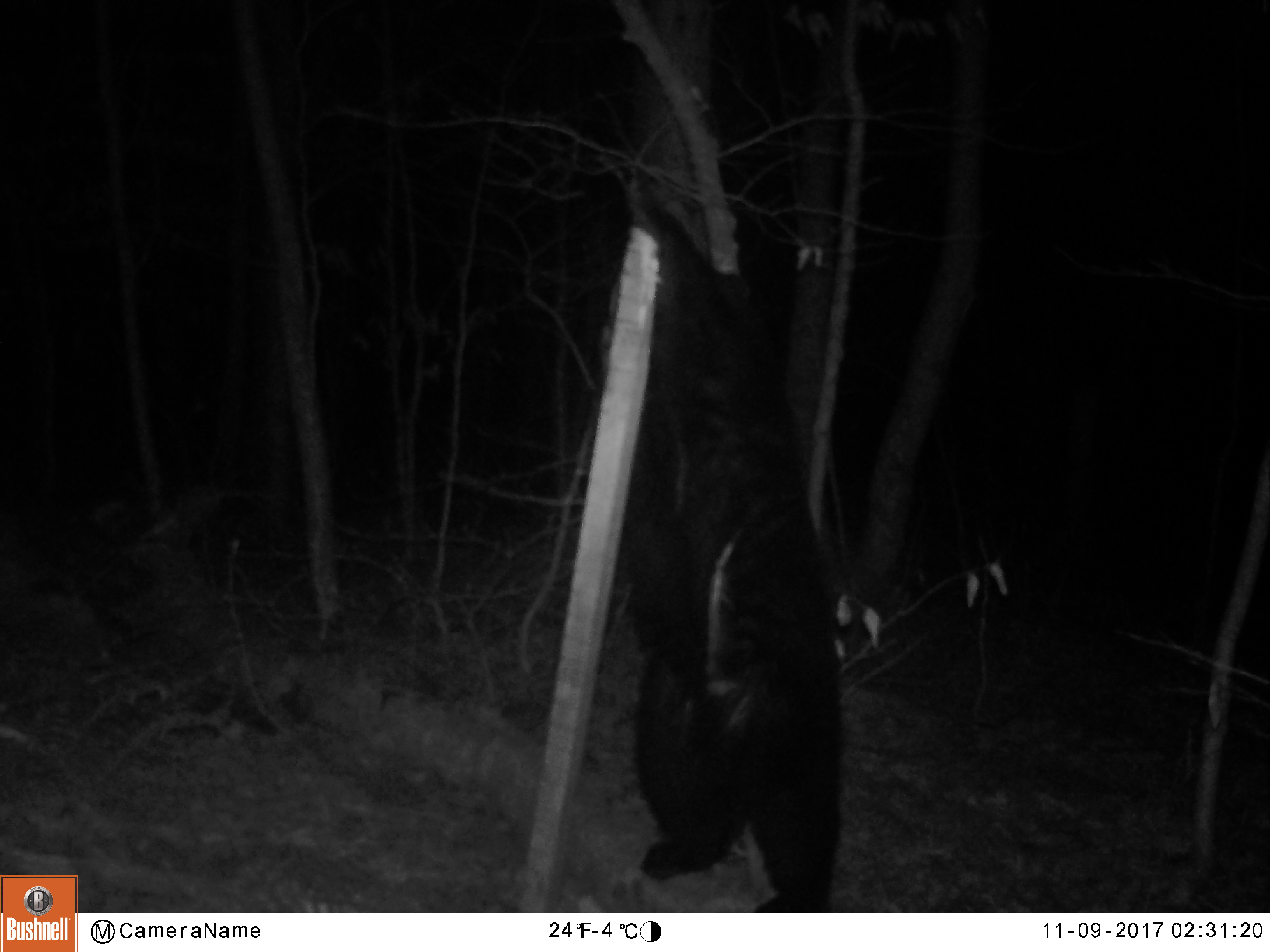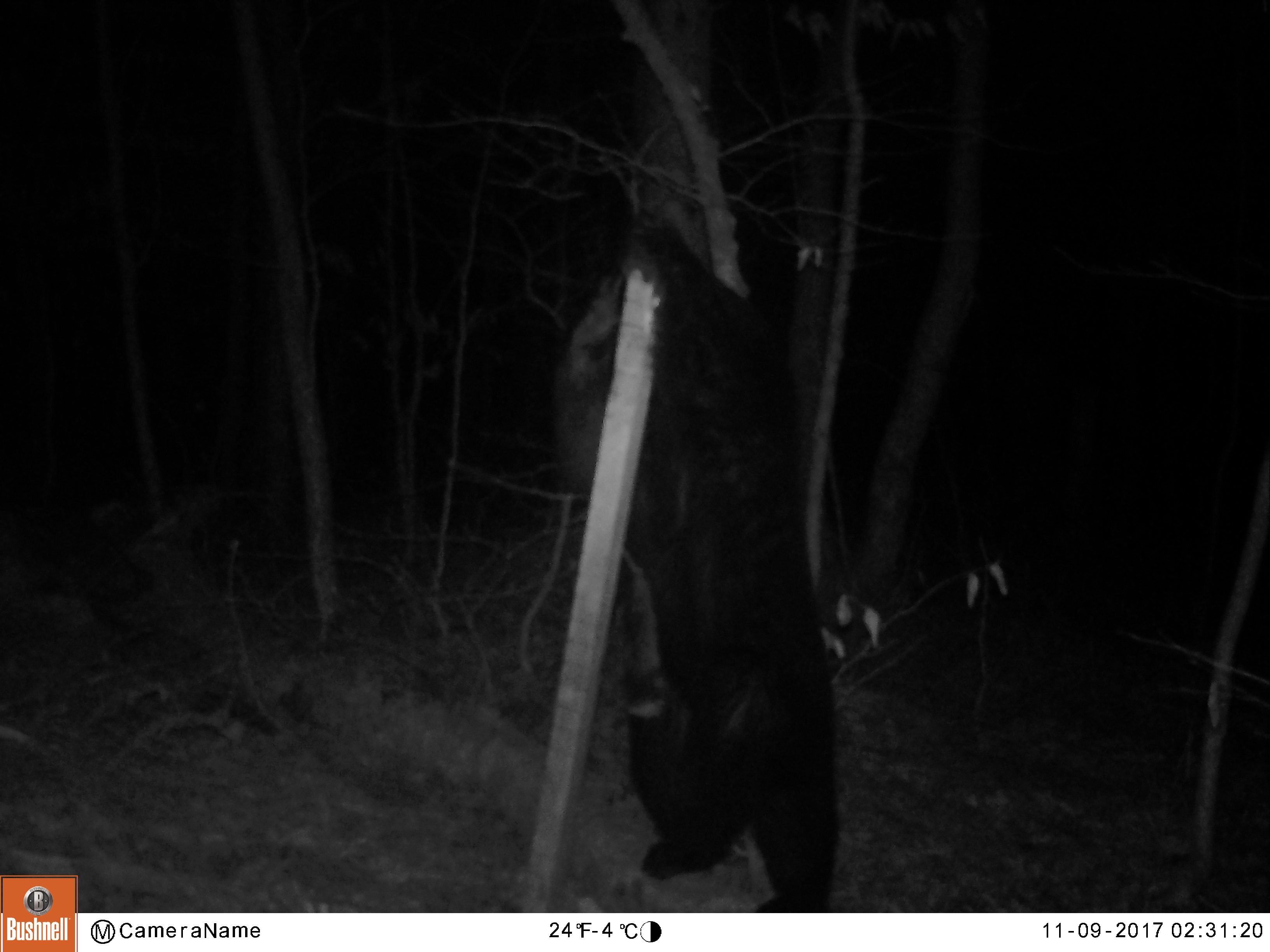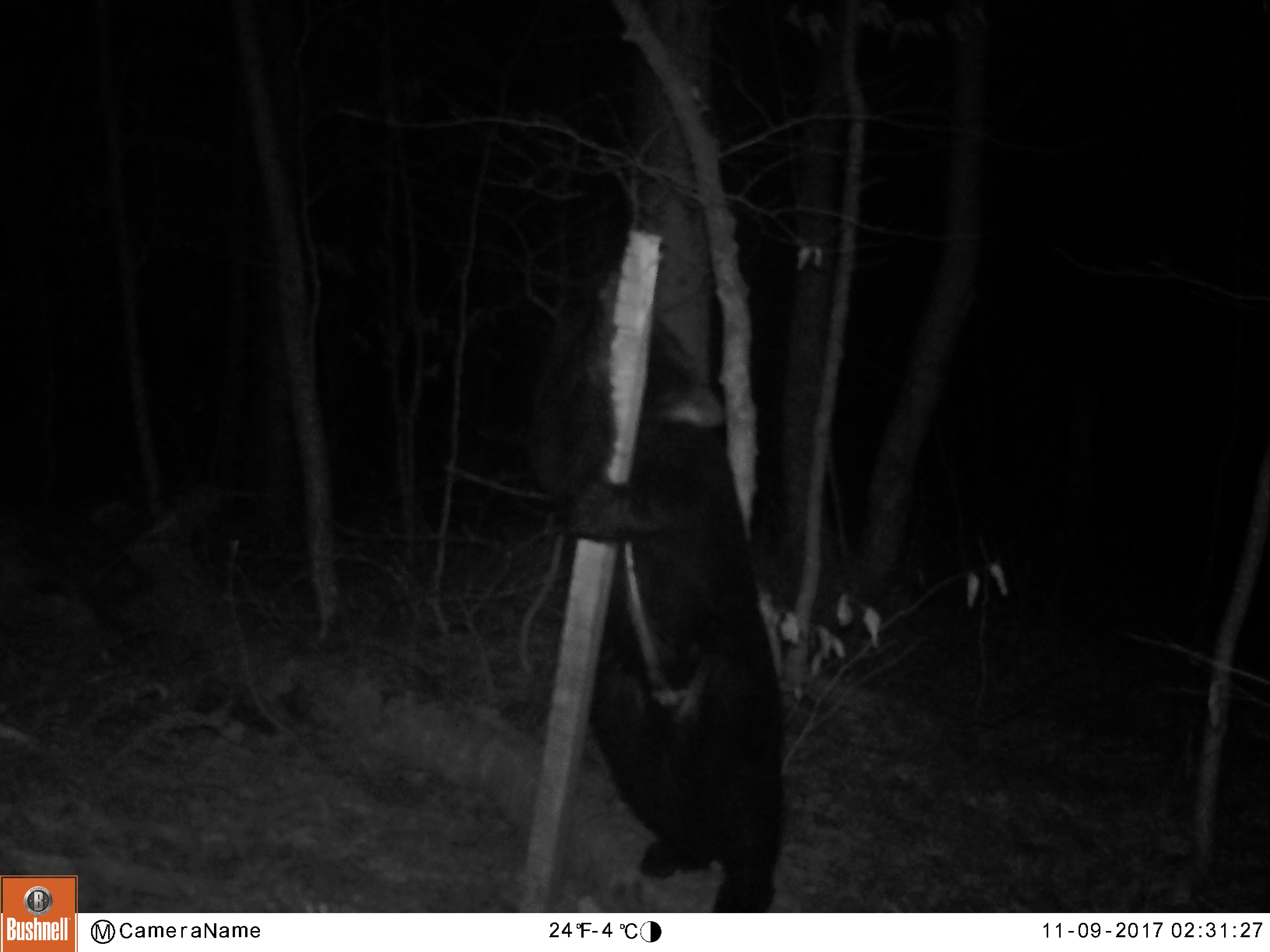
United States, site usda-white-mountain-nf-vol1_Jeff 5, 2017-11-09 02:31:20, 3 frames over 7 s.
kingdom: Animalia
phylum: Chordata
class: Mammalia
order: Carnivora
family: Ursidae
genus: Ursus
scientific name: Ursus americanus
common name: black bear